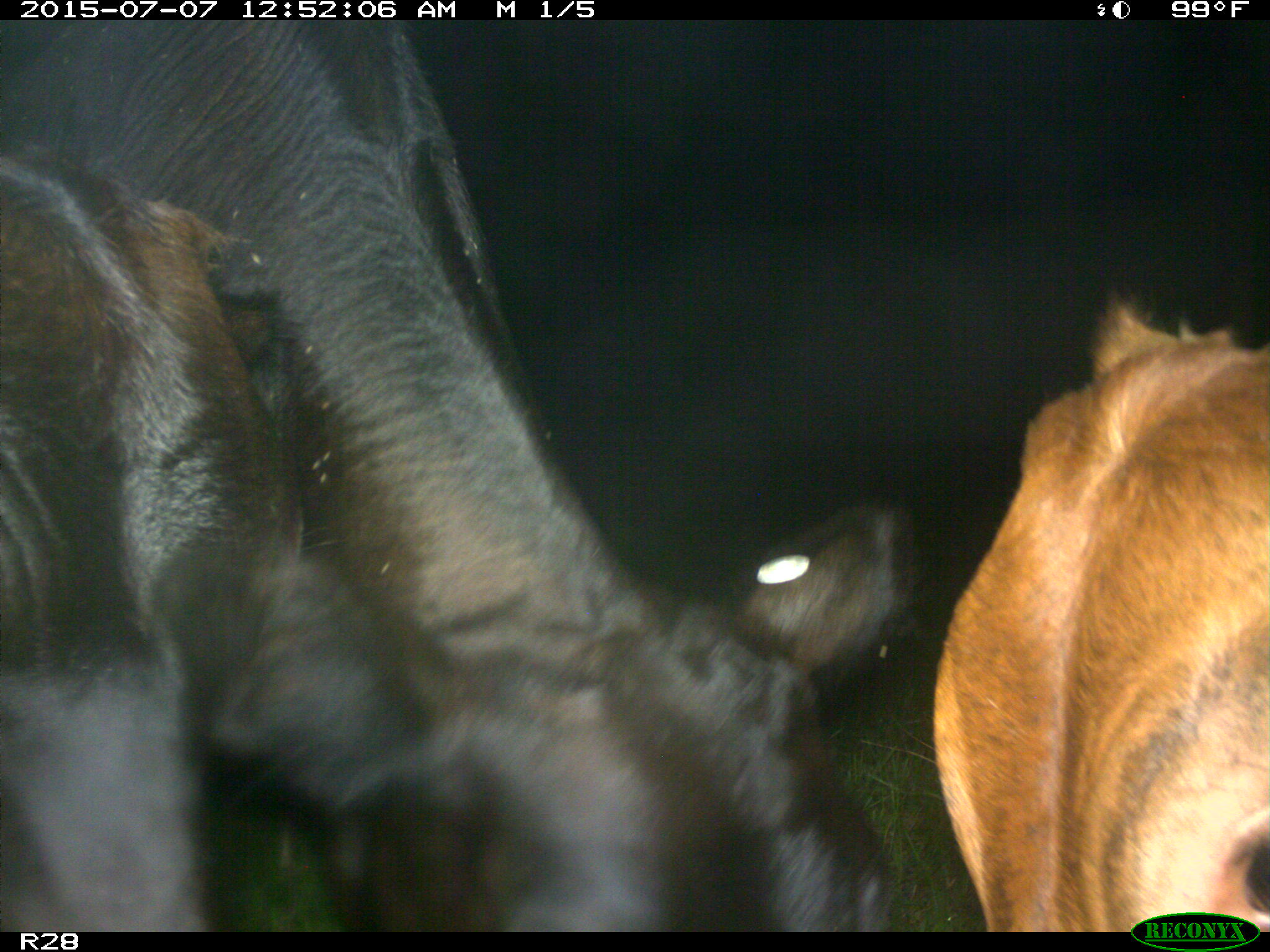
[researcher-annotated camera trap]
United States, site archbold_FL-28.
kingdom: Animalia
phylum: Chordata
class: Mammalia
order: Artiodactyla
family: Bovidae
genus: Bos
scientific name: Bos taurus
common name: domestic cow